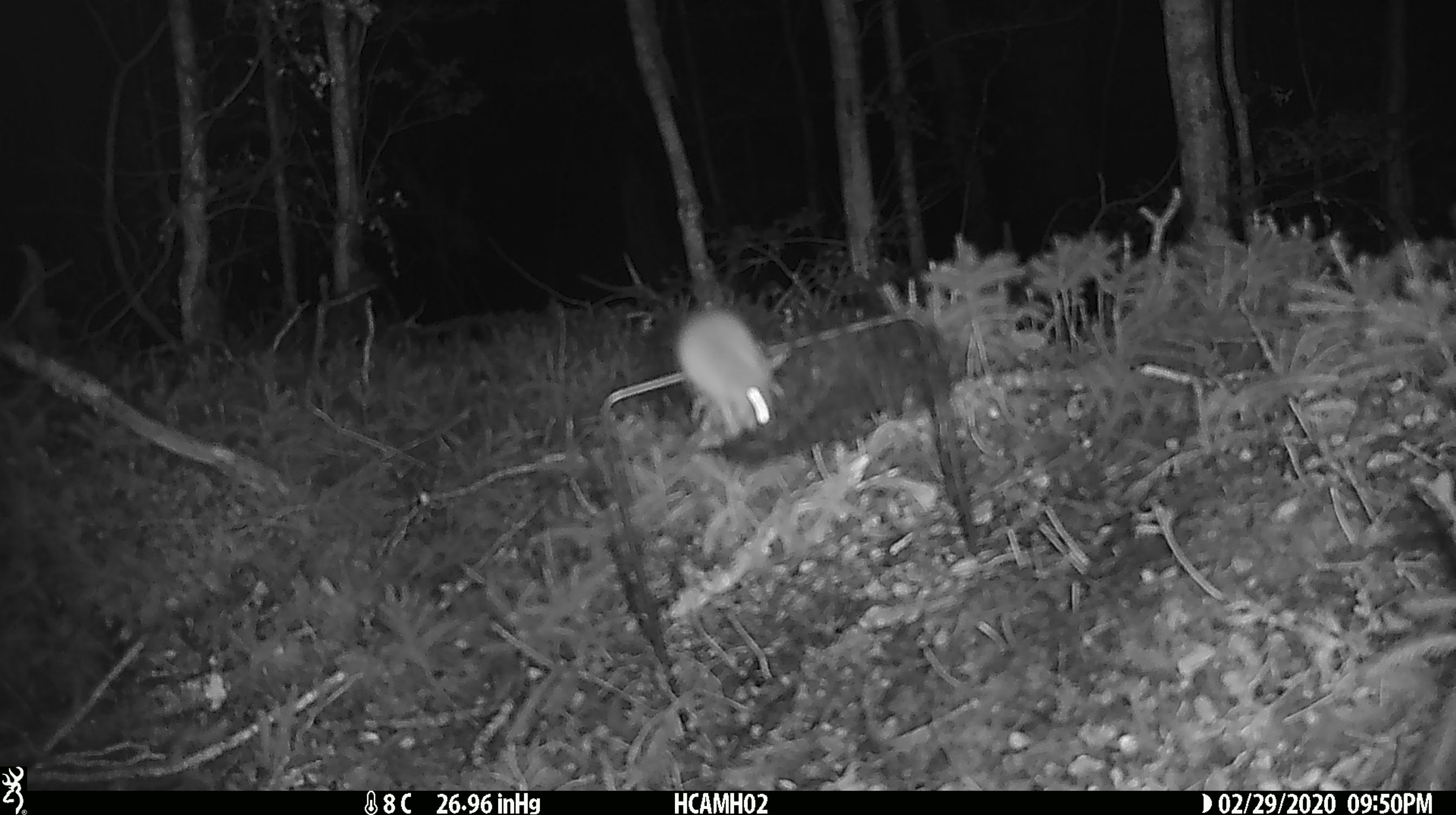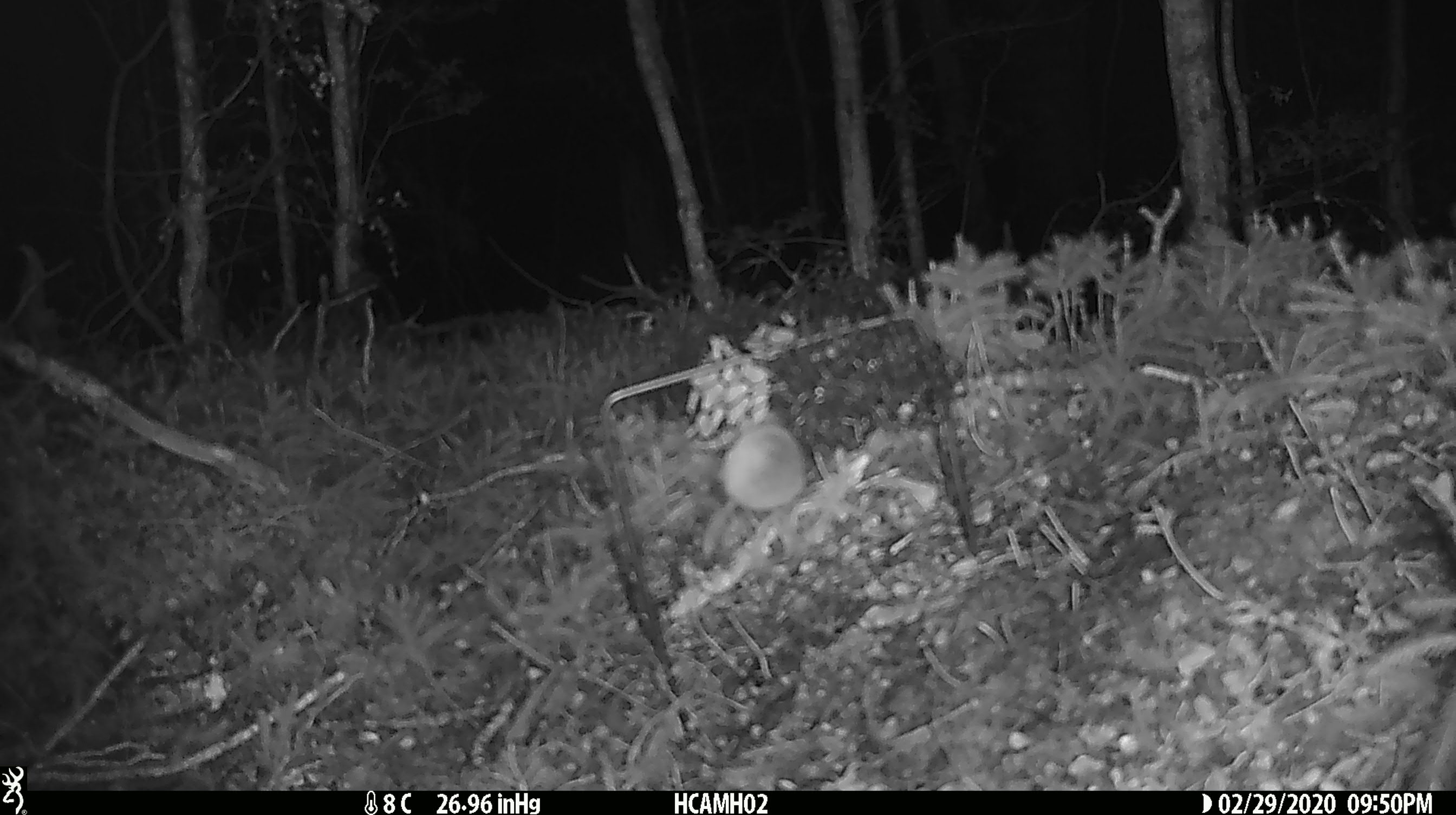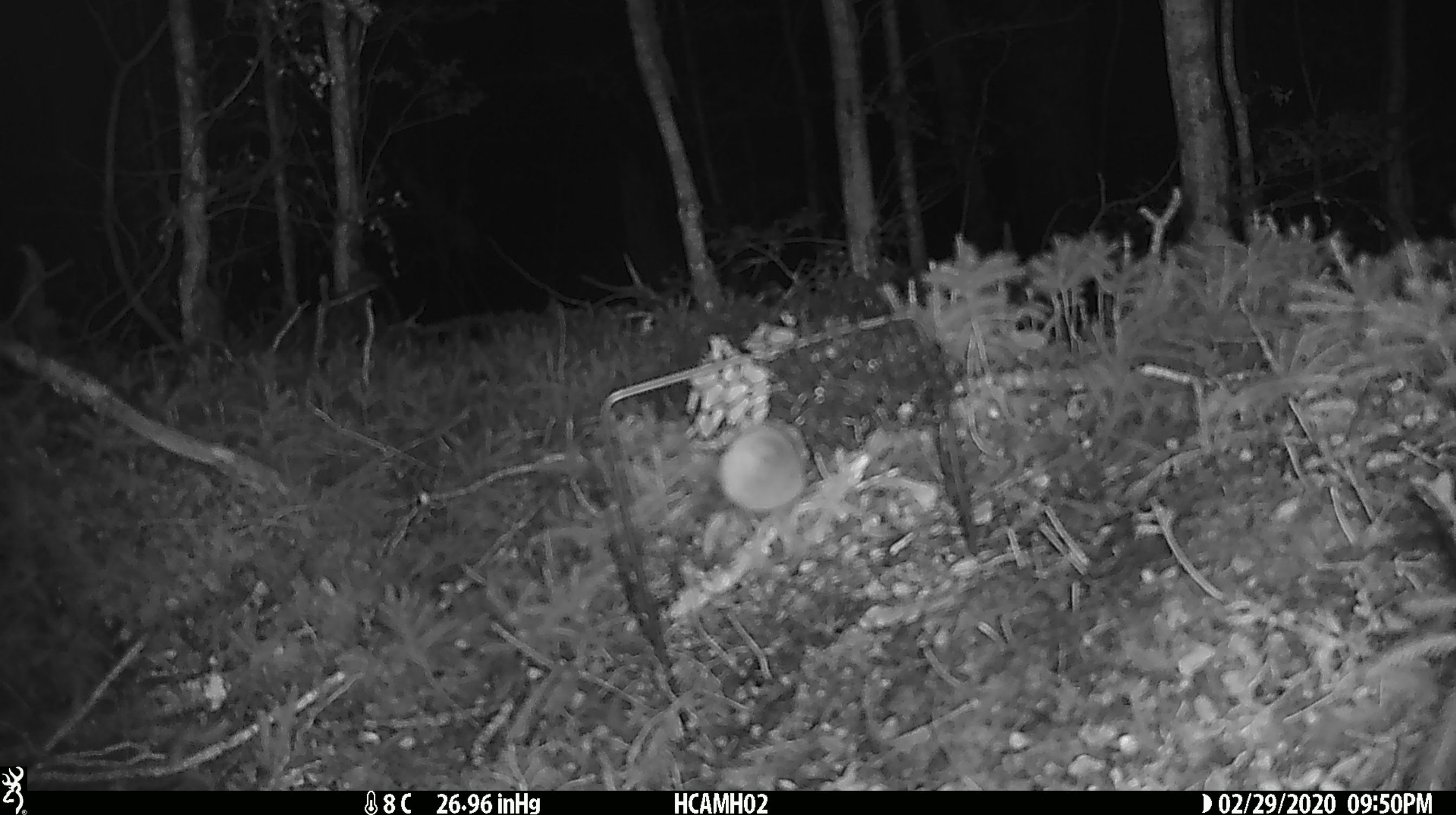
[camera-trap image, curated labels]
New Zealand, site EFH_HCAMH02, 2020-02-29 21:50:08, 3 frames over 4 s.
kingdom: Animalia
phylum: Chordata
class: Mammalia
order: Rodentia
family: Muridae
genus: Mus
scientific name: Mus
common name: mouse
Mouse (Mus).